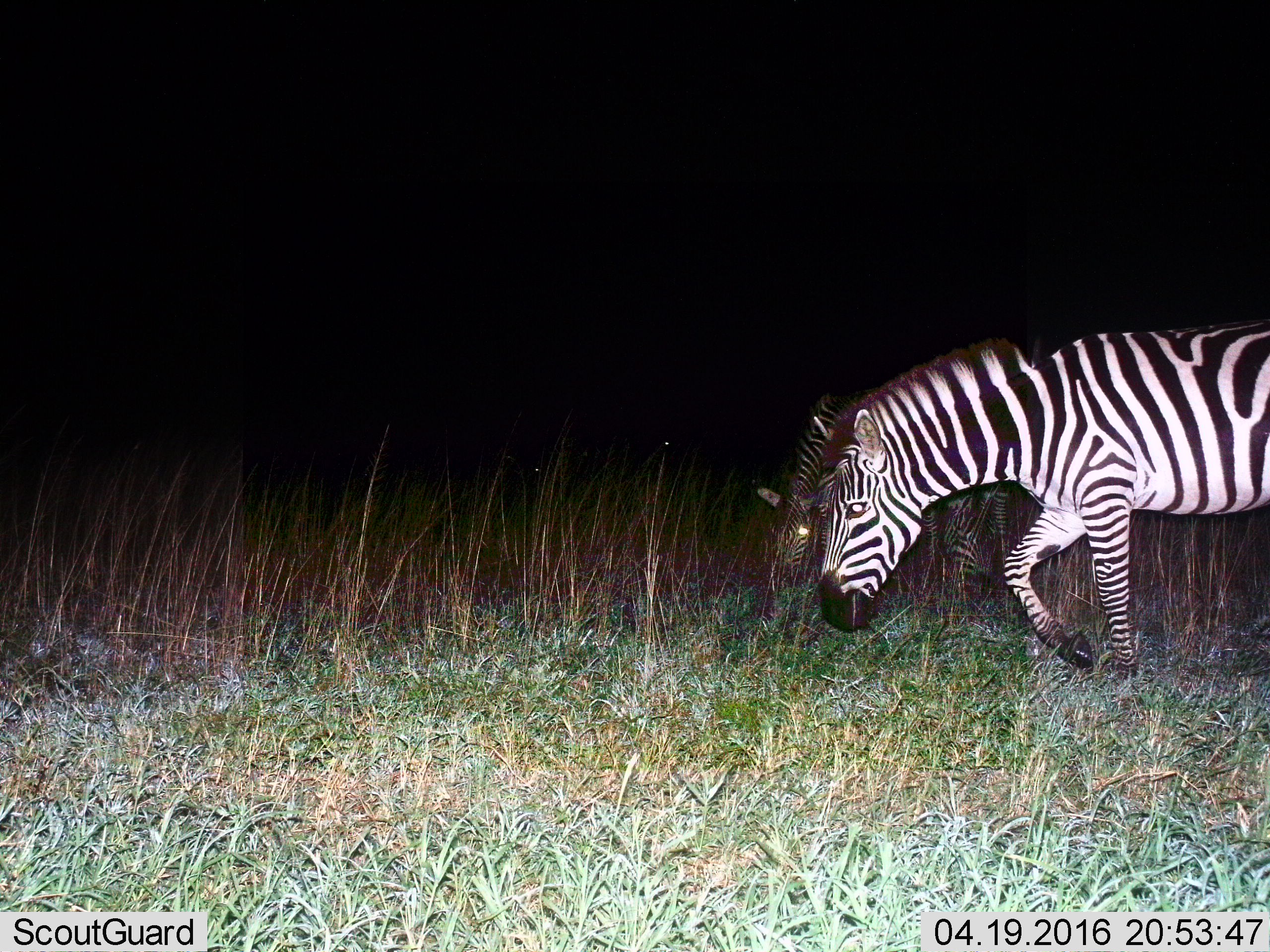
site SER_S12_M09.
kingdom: Animalia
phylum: Chordata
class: Mammalia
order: Perissodactyla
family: Equidae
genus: Equus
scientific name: Equus quagga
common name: plains zebra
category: zebraplains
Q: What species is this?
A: Zebraplains (plains zebra) (Equus quagga).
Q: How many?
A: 2.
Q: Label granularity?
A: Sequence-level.